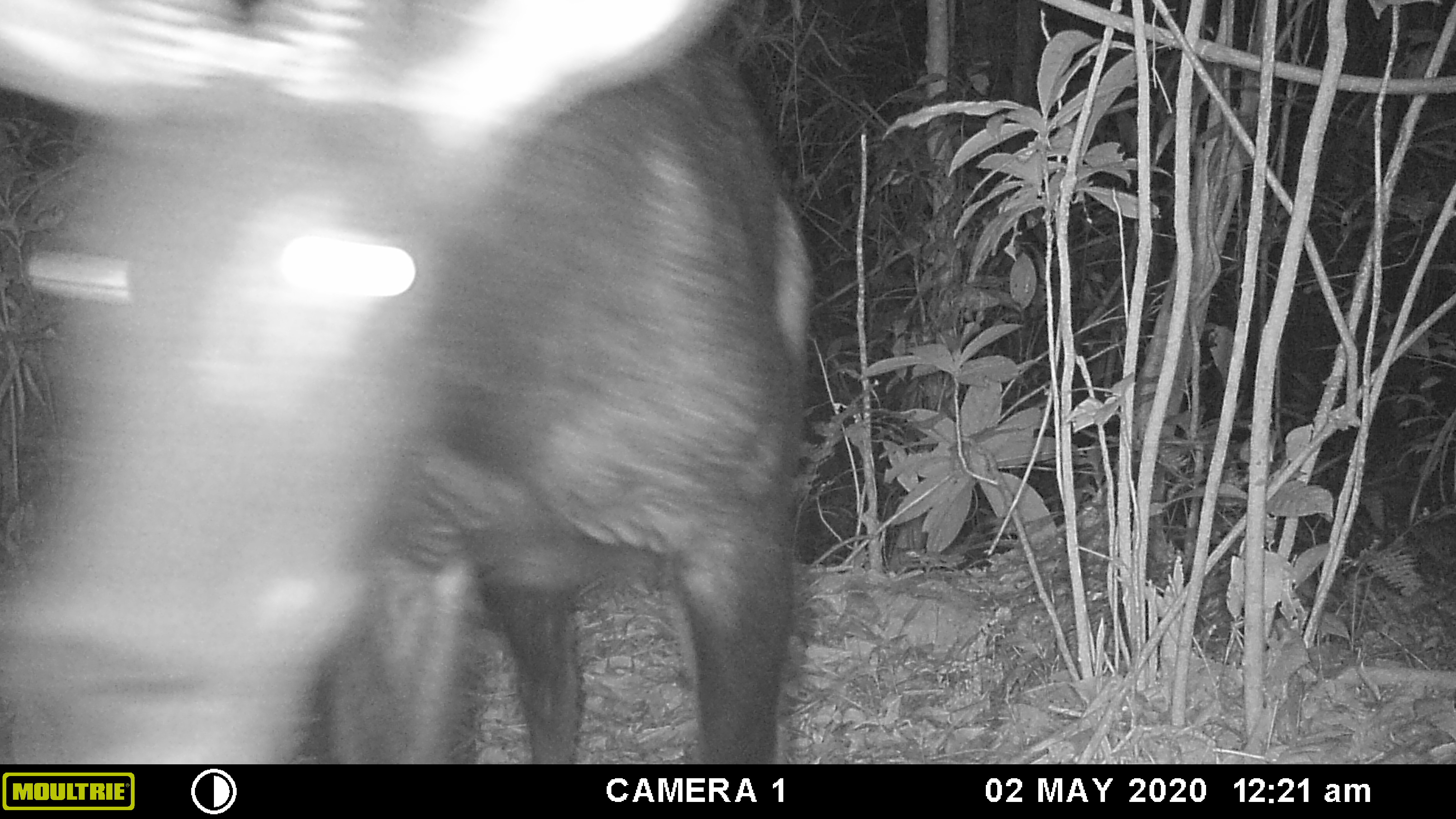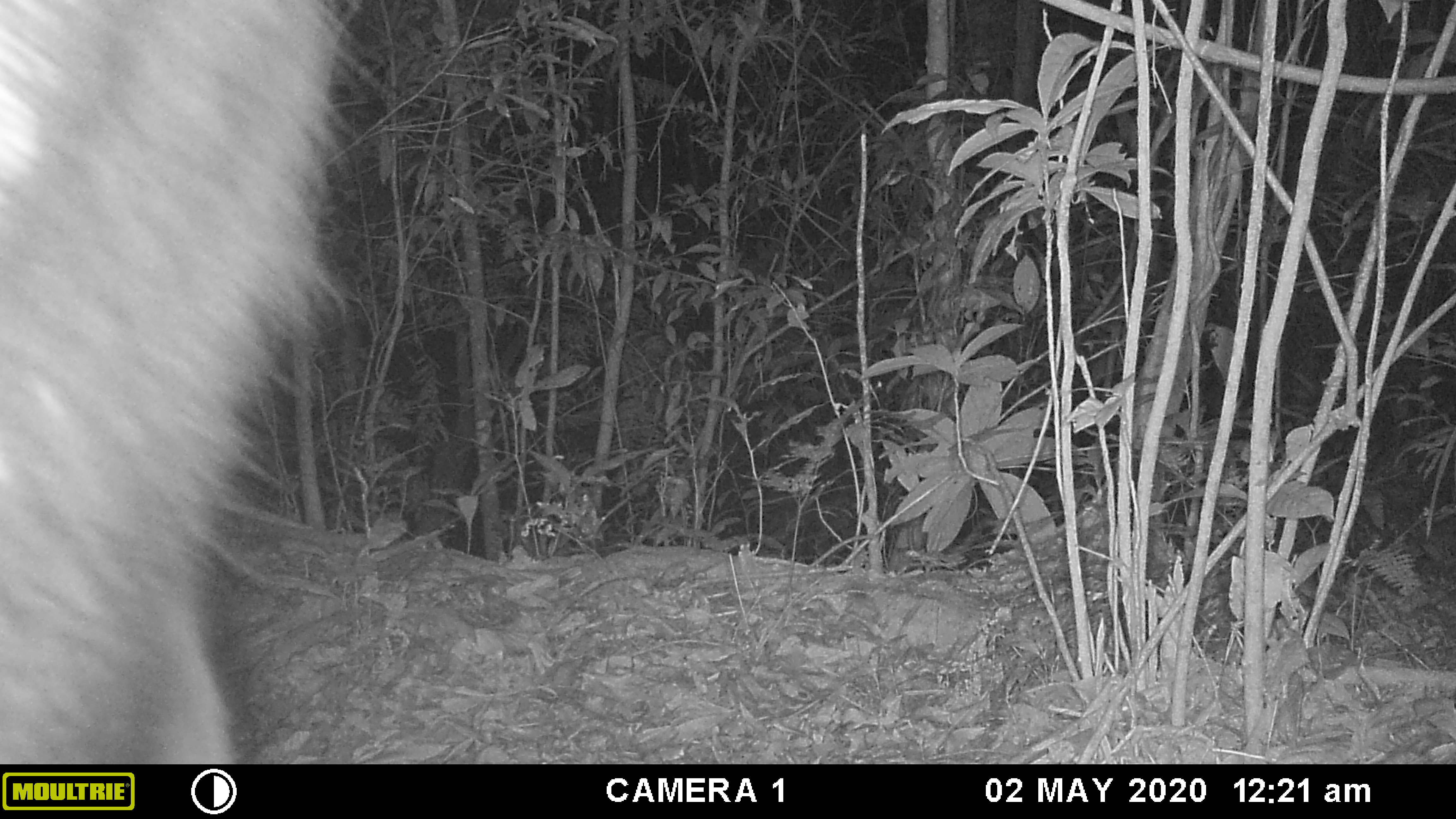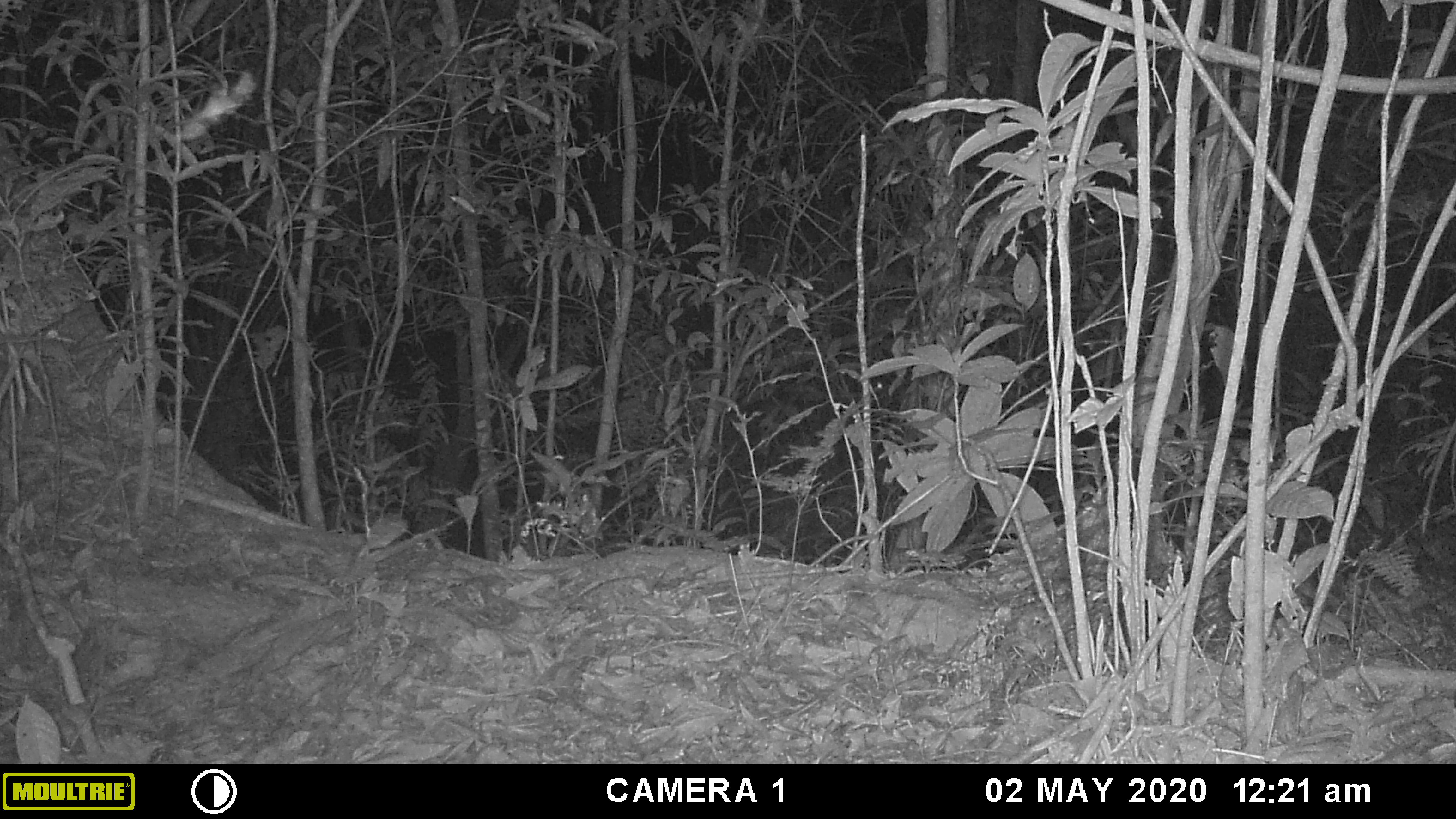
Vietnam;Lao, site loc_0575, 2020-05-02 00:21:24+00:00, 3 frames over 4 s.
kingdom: Animalia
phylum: Chordata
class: Mammalia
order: Artiodactyla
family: Bovidae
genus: Capricornis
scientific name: Capricornis sumatraensis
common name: chinese serow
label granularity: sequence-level